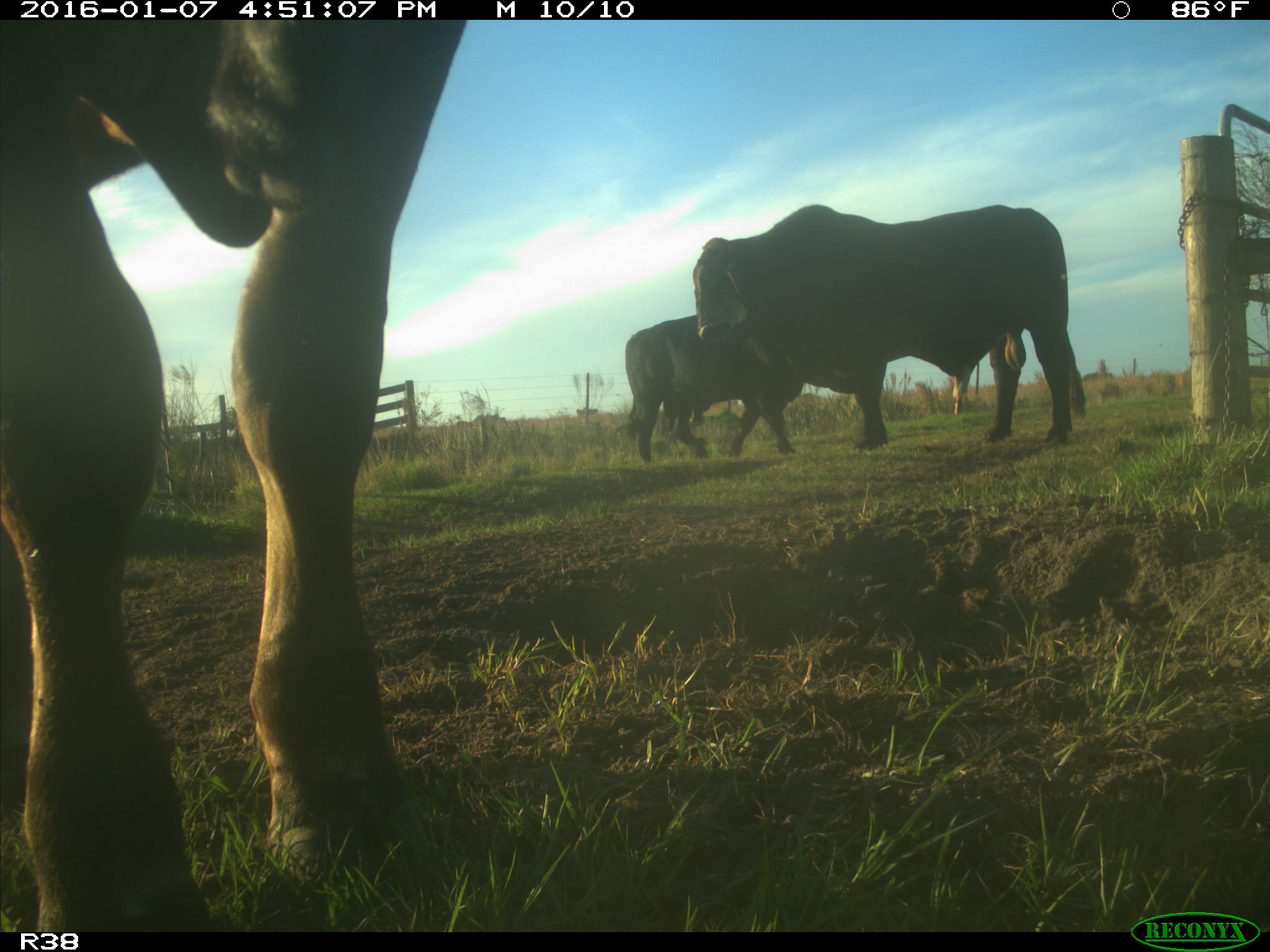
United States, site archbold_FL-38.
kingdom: Animalia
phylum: Chordata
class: Mammalia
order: Artiodactyla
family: Bovidae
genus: Bos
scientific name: Bos taurus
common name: domestic cow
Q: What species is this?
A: Bos taurus (domestic cow).